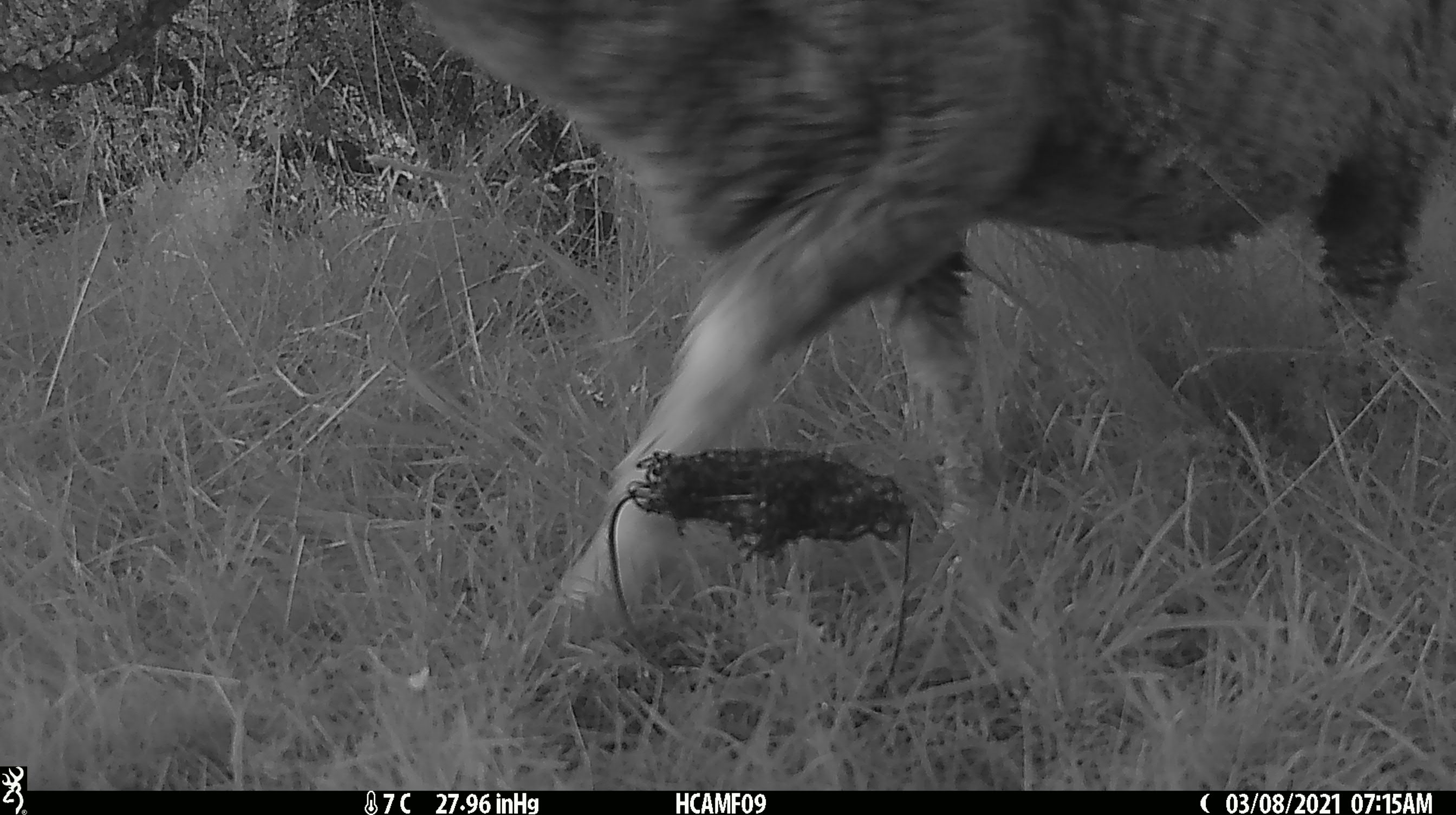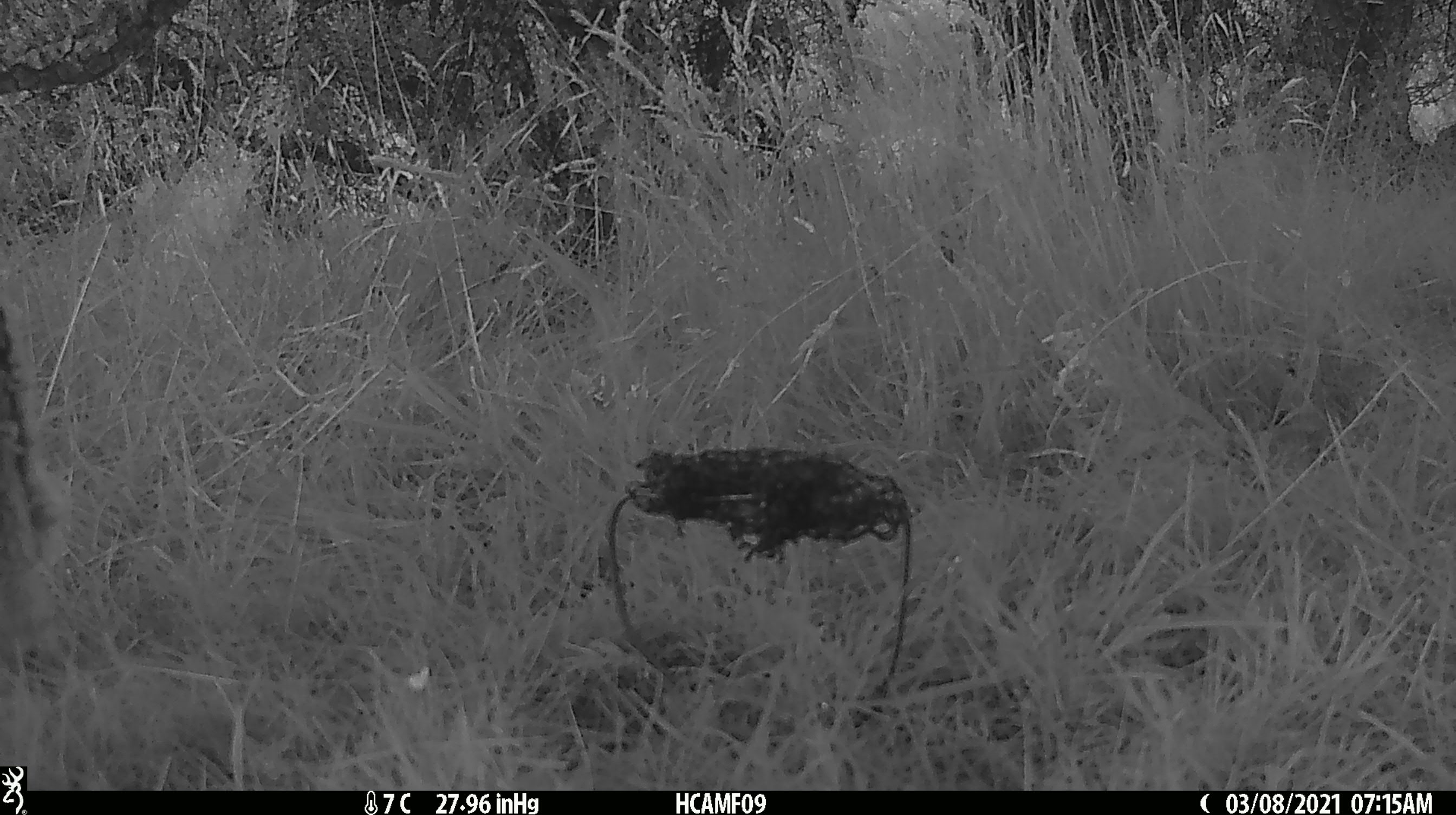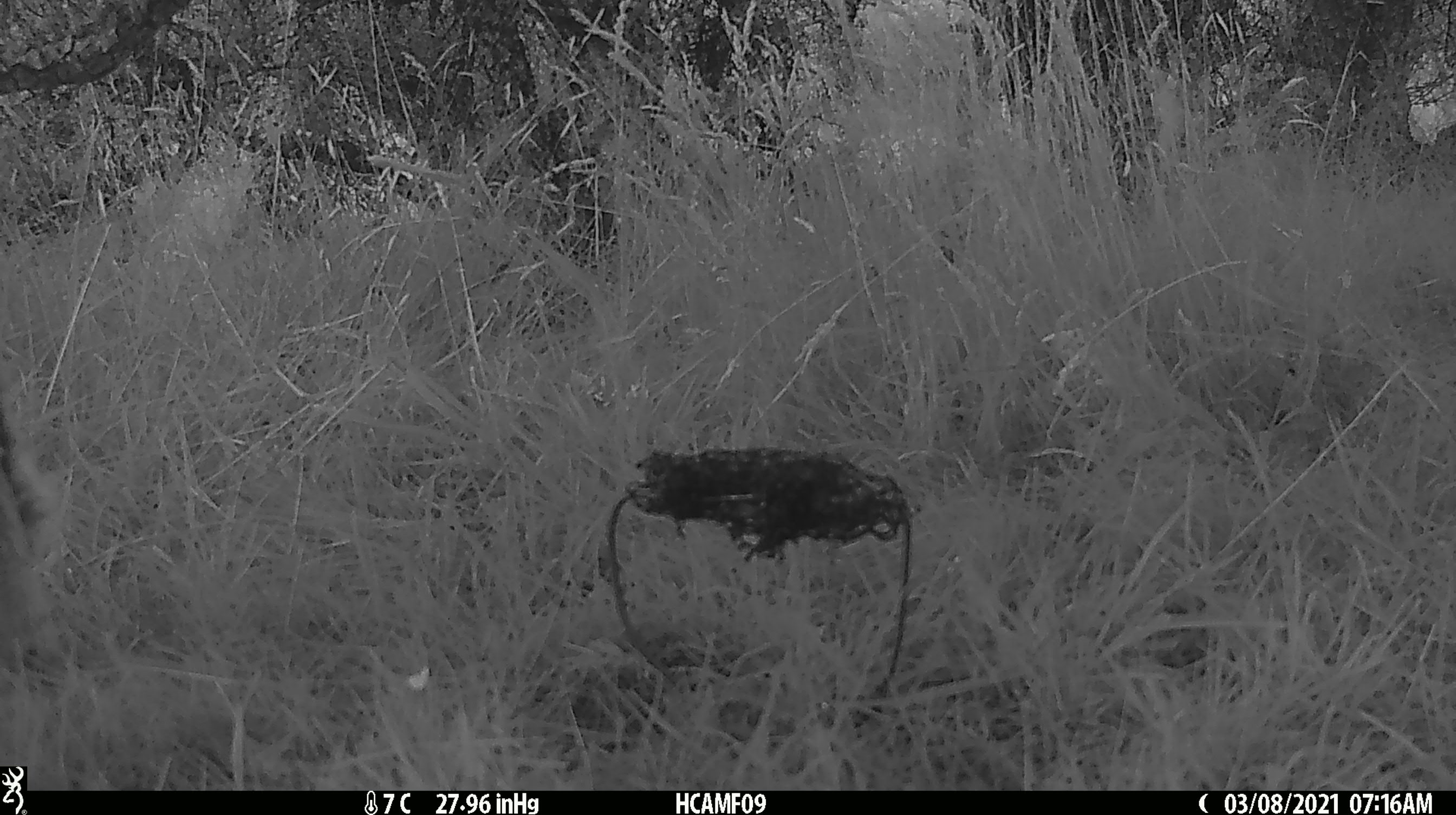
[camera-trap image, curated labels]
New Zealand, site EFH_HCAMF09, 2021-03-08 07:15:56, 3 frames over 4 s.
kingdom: Animalia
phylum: Chordata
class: Mammalia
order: Artiodactyla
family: Bovidae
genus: Ovis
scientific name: Ovis aries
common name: domestic sheep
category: sheep